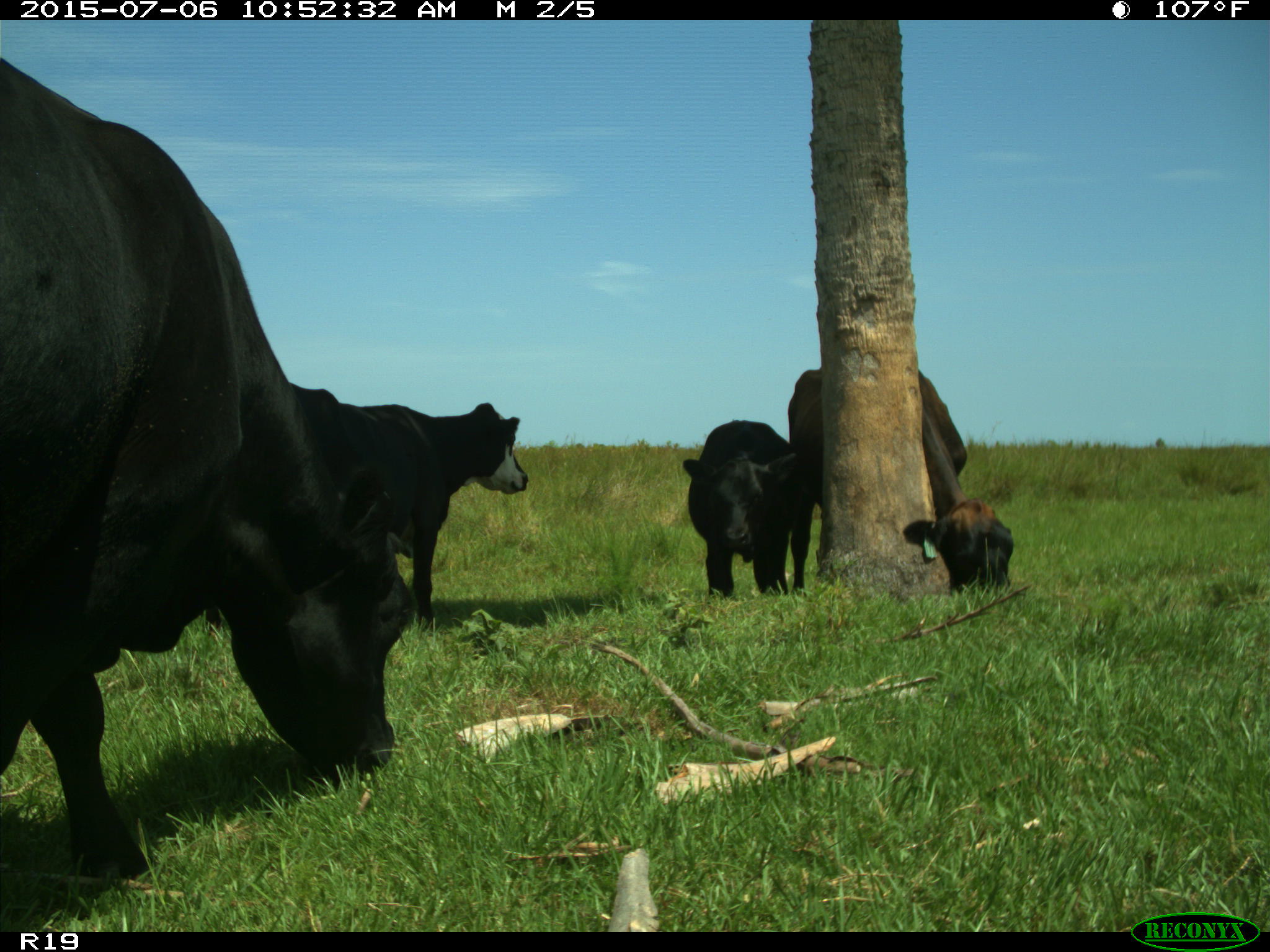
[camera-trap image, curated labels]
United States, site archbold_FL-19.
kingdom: Animalia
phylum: Chordata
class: Mammalia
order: Artiodactyla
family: Bovidae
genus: Bos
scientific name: Bos taurus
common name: domestic cow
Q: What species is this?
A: Bos taurus (domestic cow).